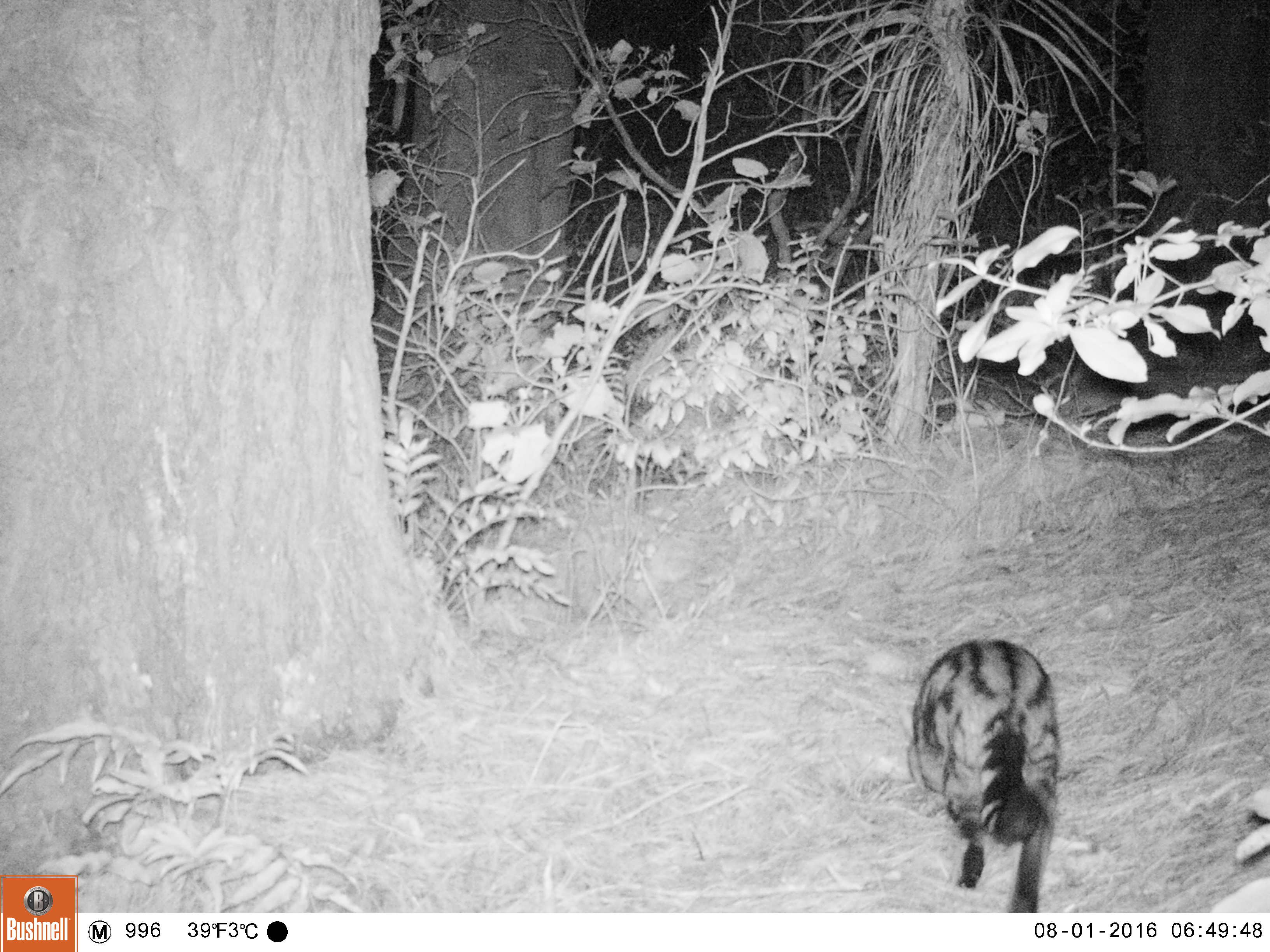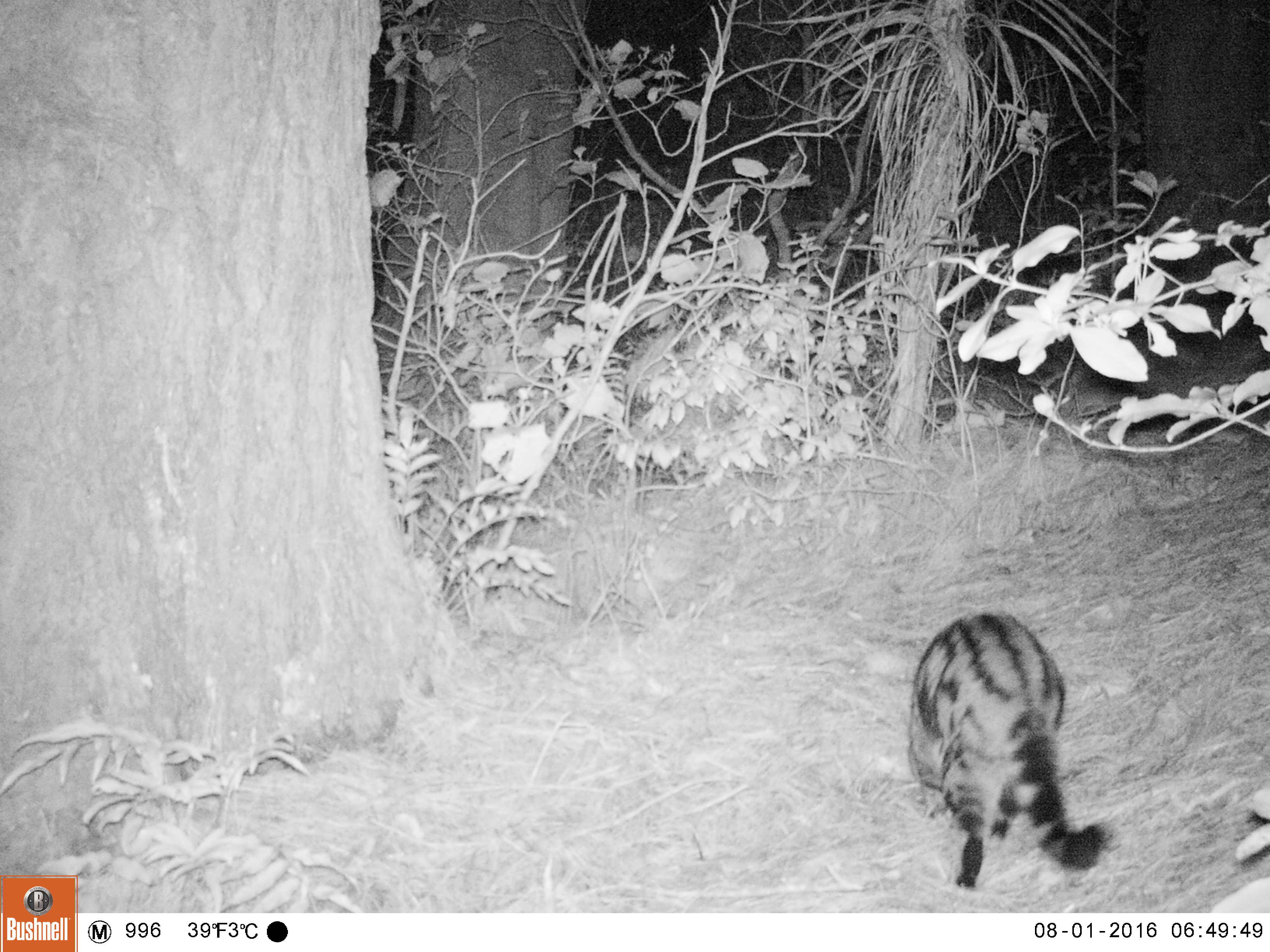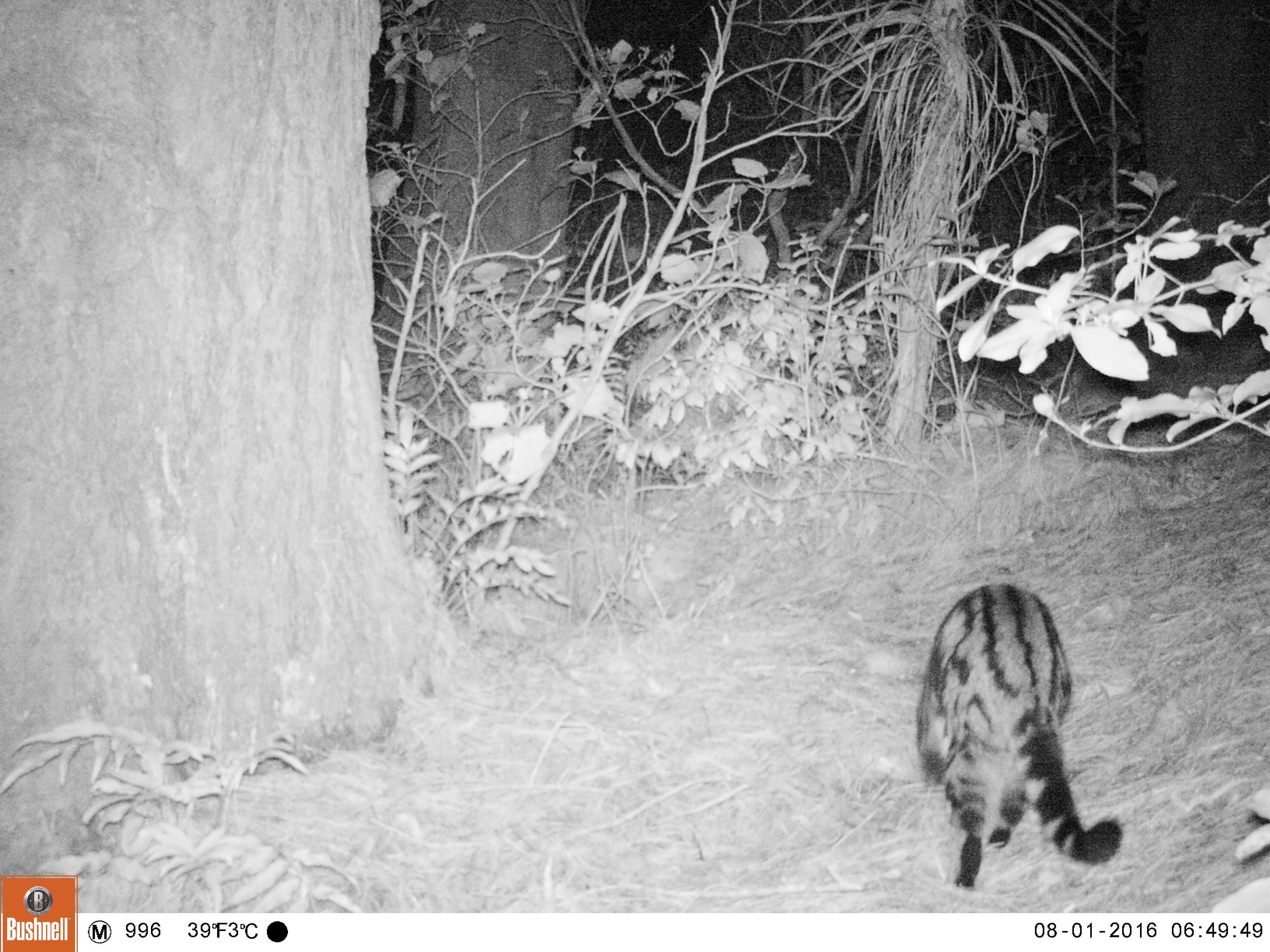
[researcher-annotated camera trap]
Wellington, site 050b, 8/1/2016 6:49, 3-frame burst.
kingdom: Animalia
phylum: Chordata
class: Mammalia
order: Carnivora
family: Felidae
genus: Felis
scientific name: Felis catus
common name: cat